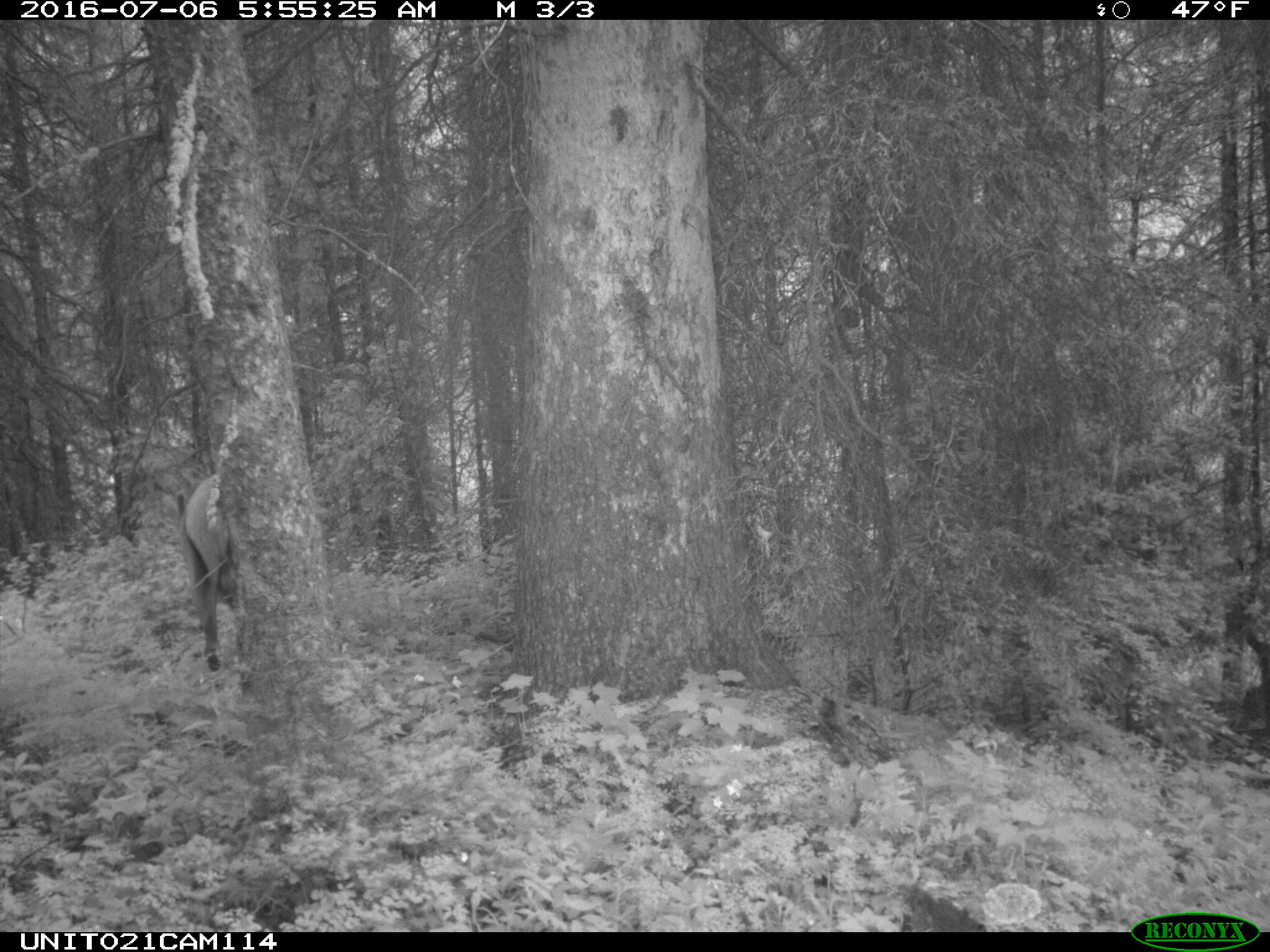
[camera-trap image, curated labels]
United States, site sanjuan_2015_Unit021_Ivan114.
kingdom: Animalia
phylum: Chordata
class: Mammalia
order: Artiodactyla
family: Cervidae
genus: Cervus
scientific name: Cervus elaphus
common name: red deer